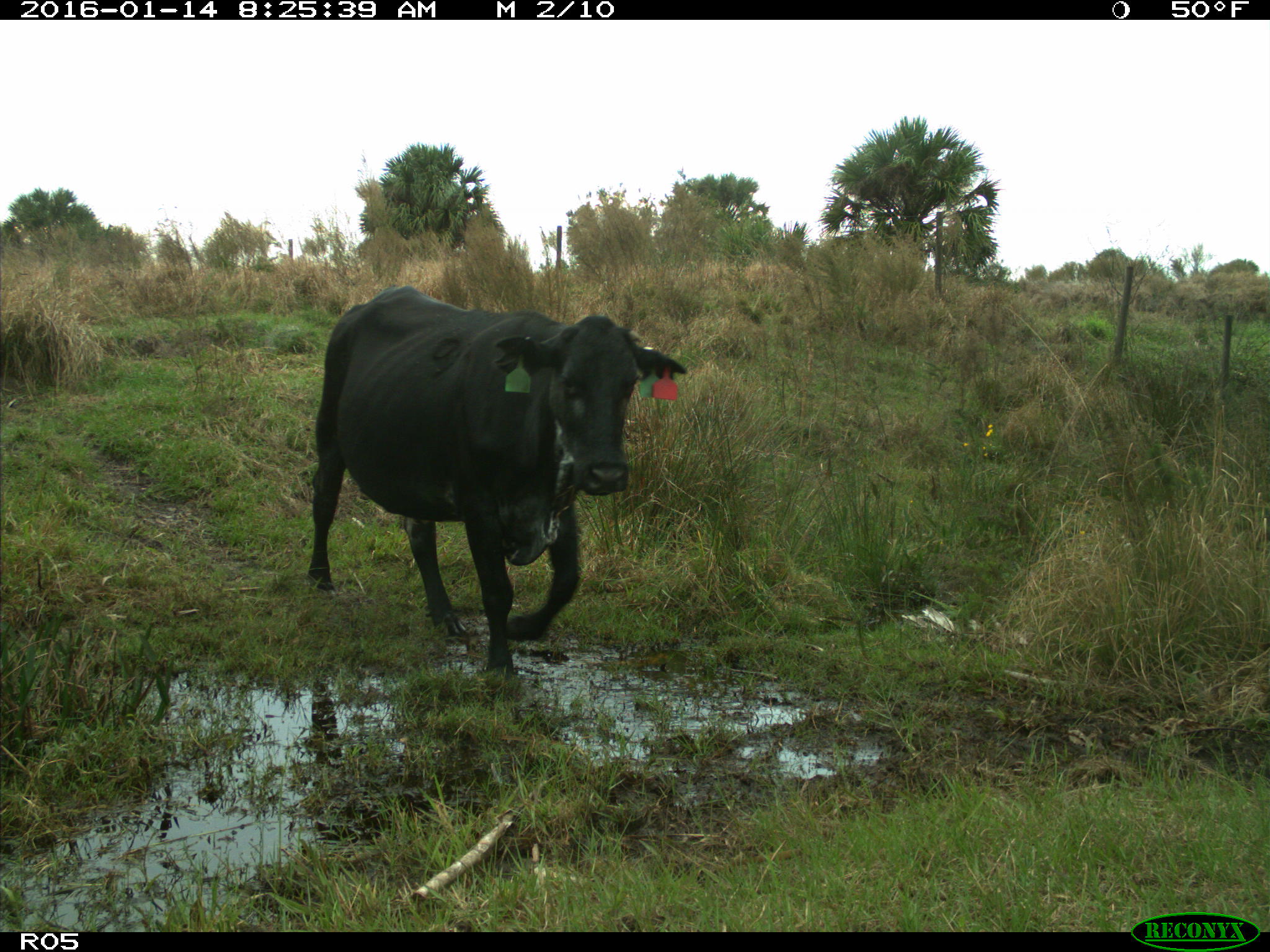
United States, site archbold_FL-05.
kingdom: Animalia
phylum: Chordata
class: Mammalia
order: Artiodactyla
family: Bovidae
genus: Bos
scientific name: Bos taurus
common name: domestic cow